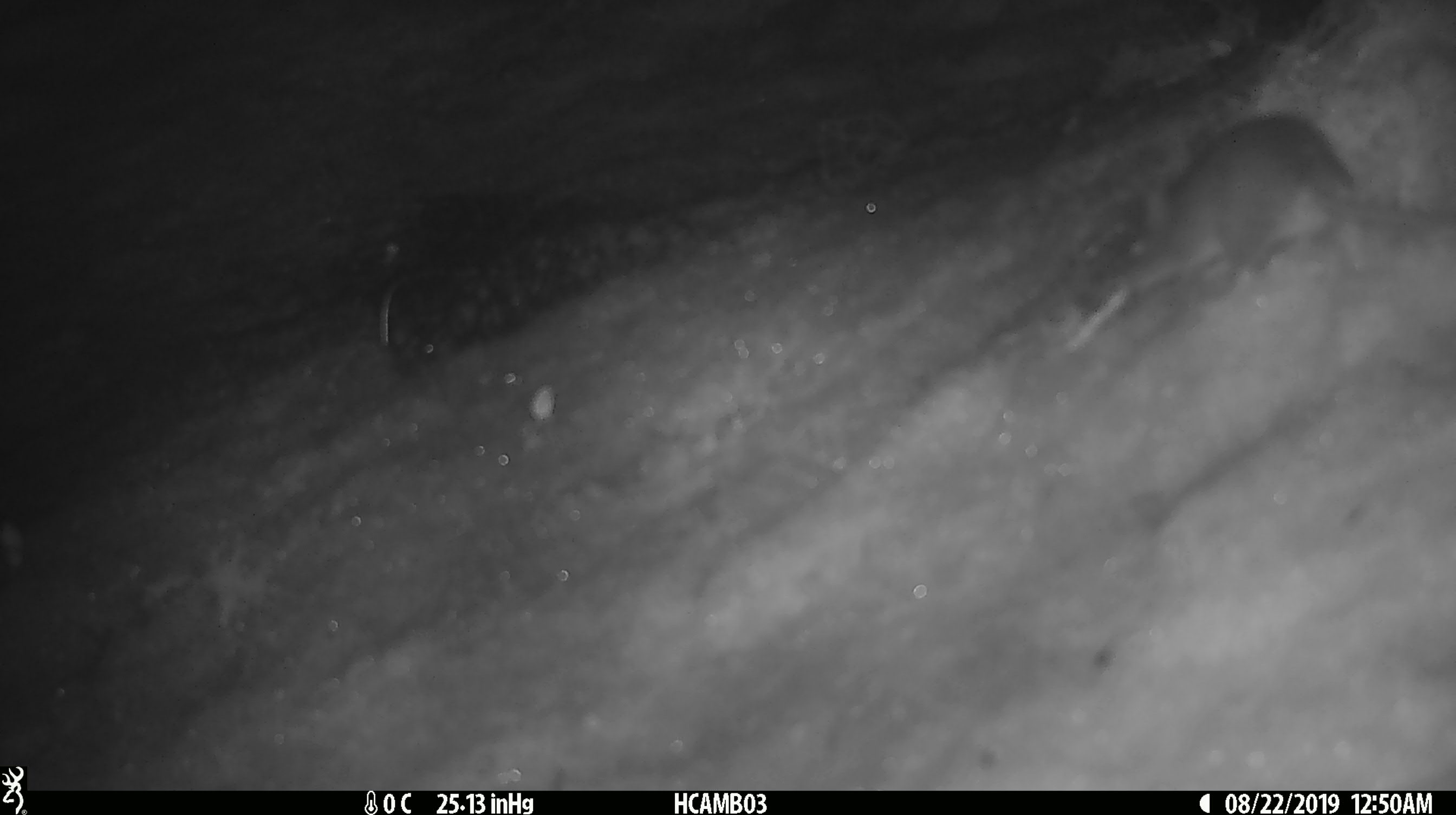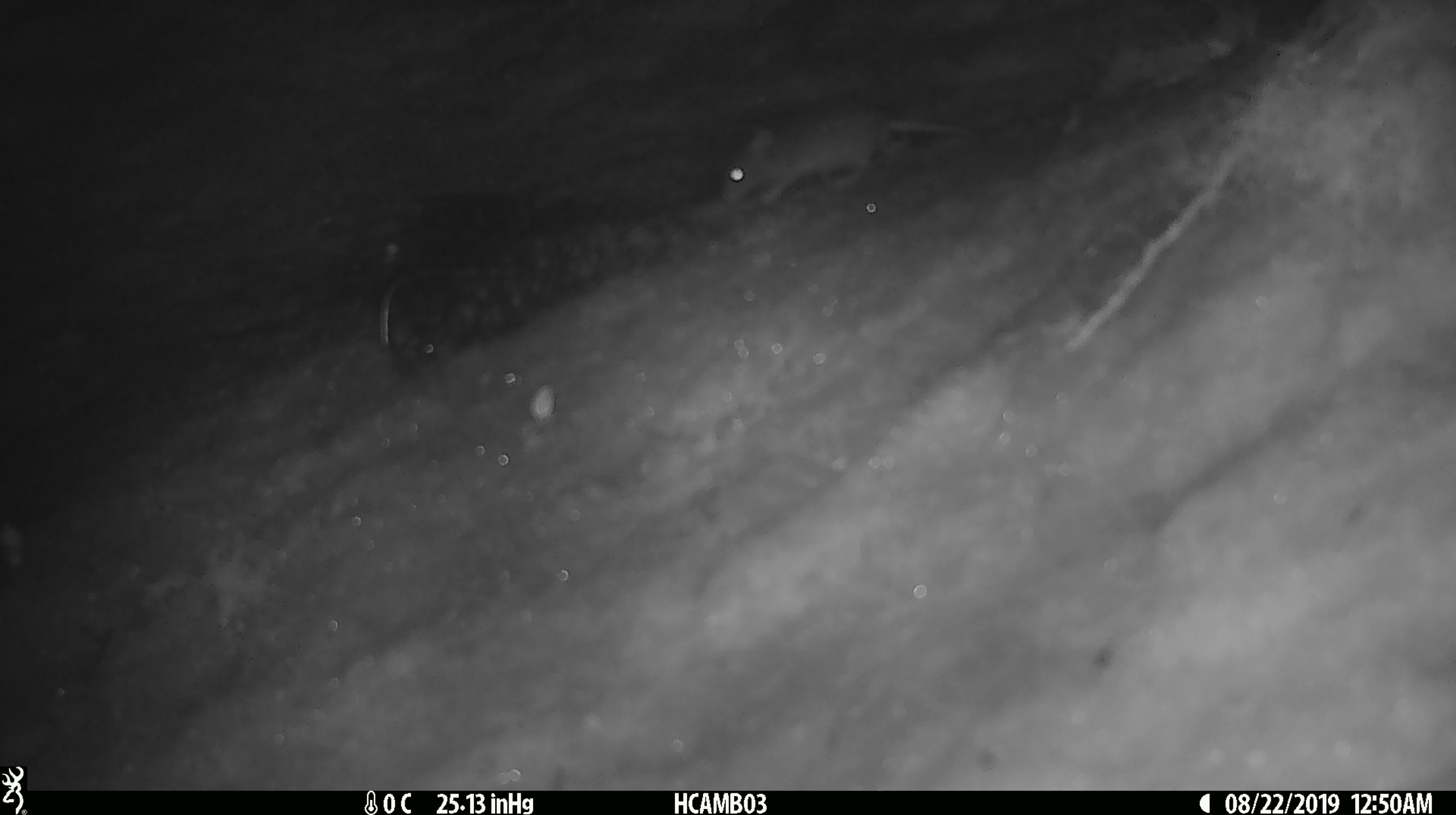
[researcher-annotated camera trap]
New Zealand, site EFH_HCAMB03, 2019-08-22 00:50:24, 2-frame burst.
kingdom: Animalia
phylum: Chordata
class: Mammalia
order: Rodentia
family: Muridae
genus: Mus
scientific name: Mus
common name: mouse